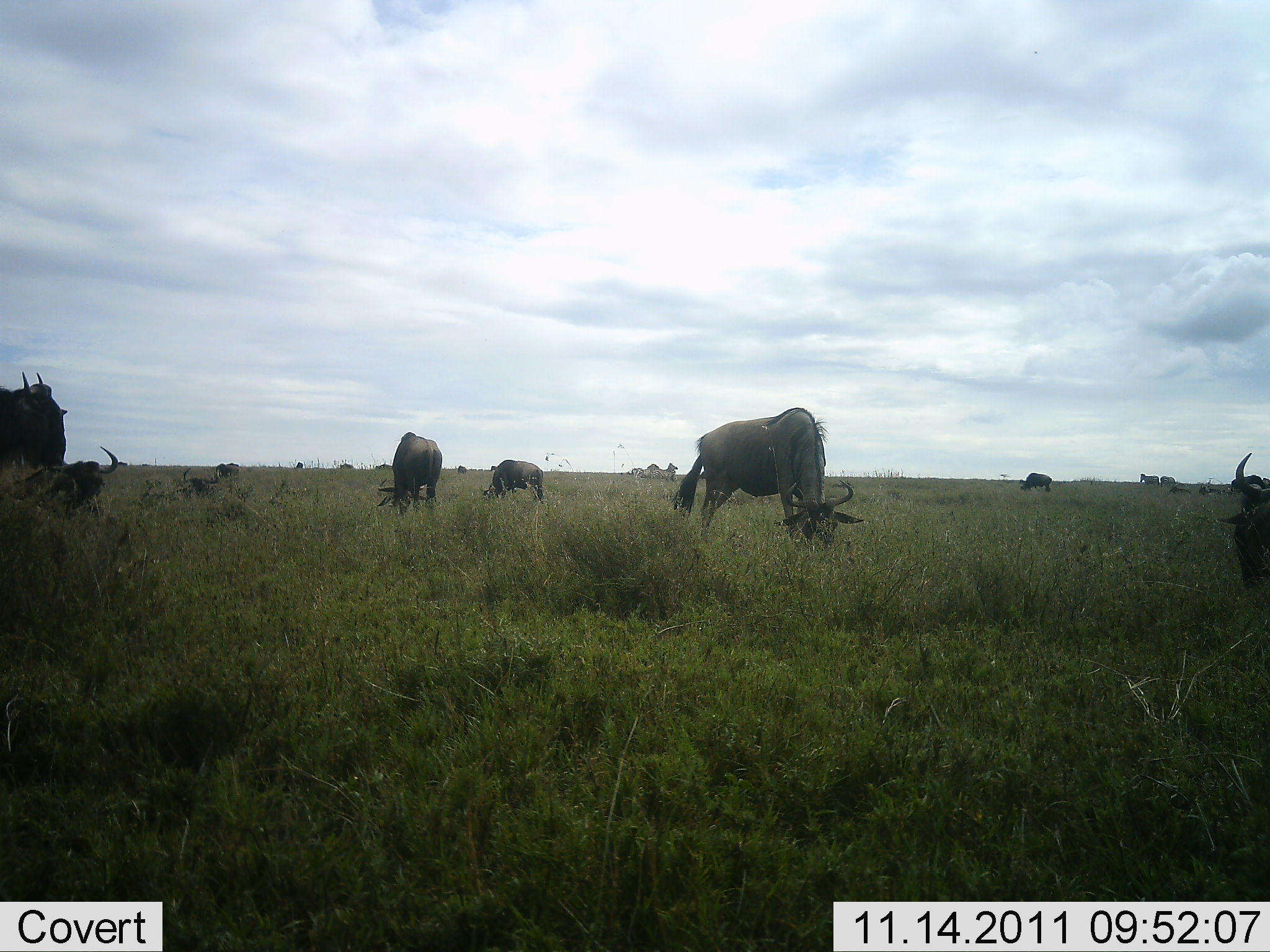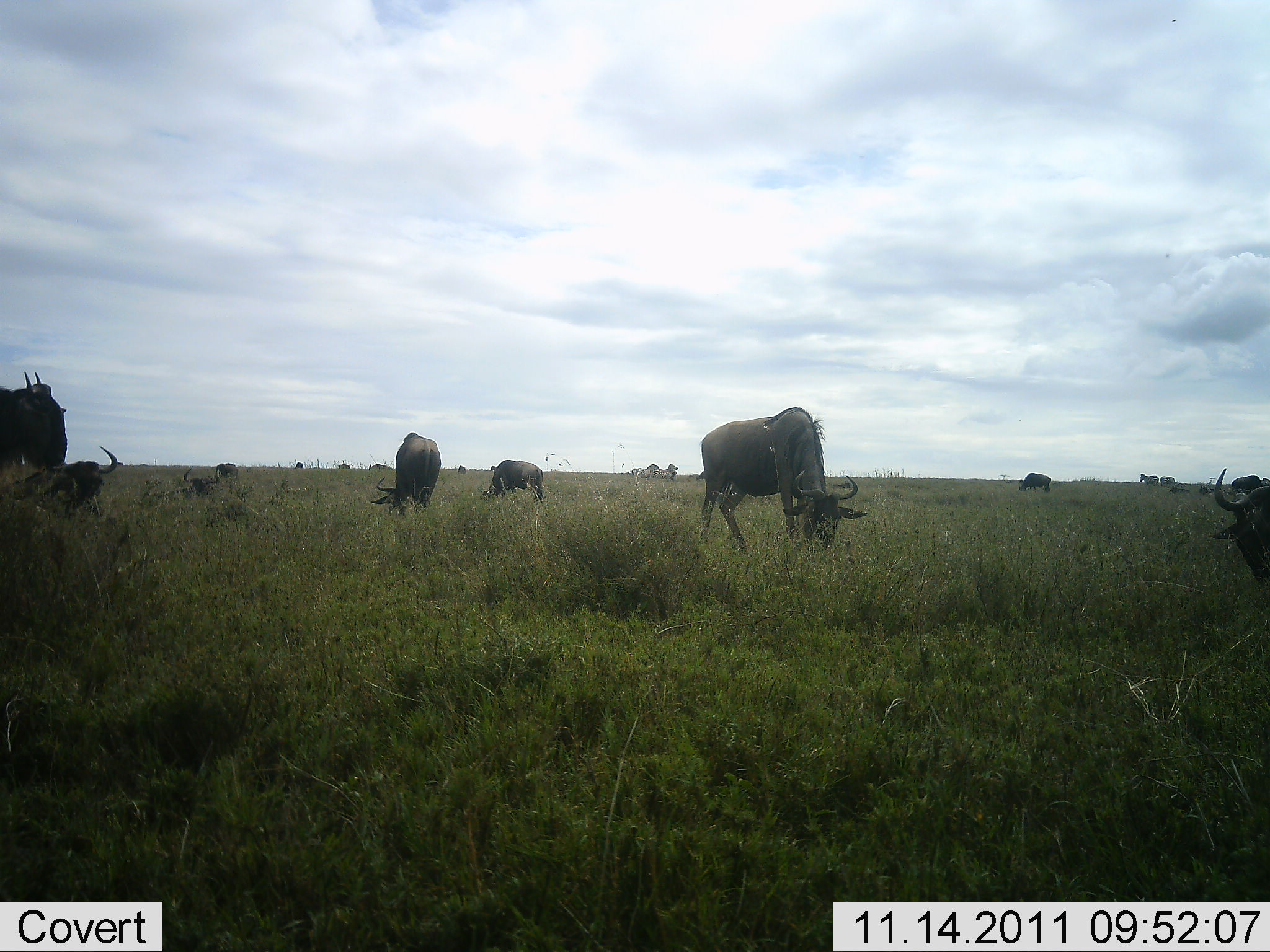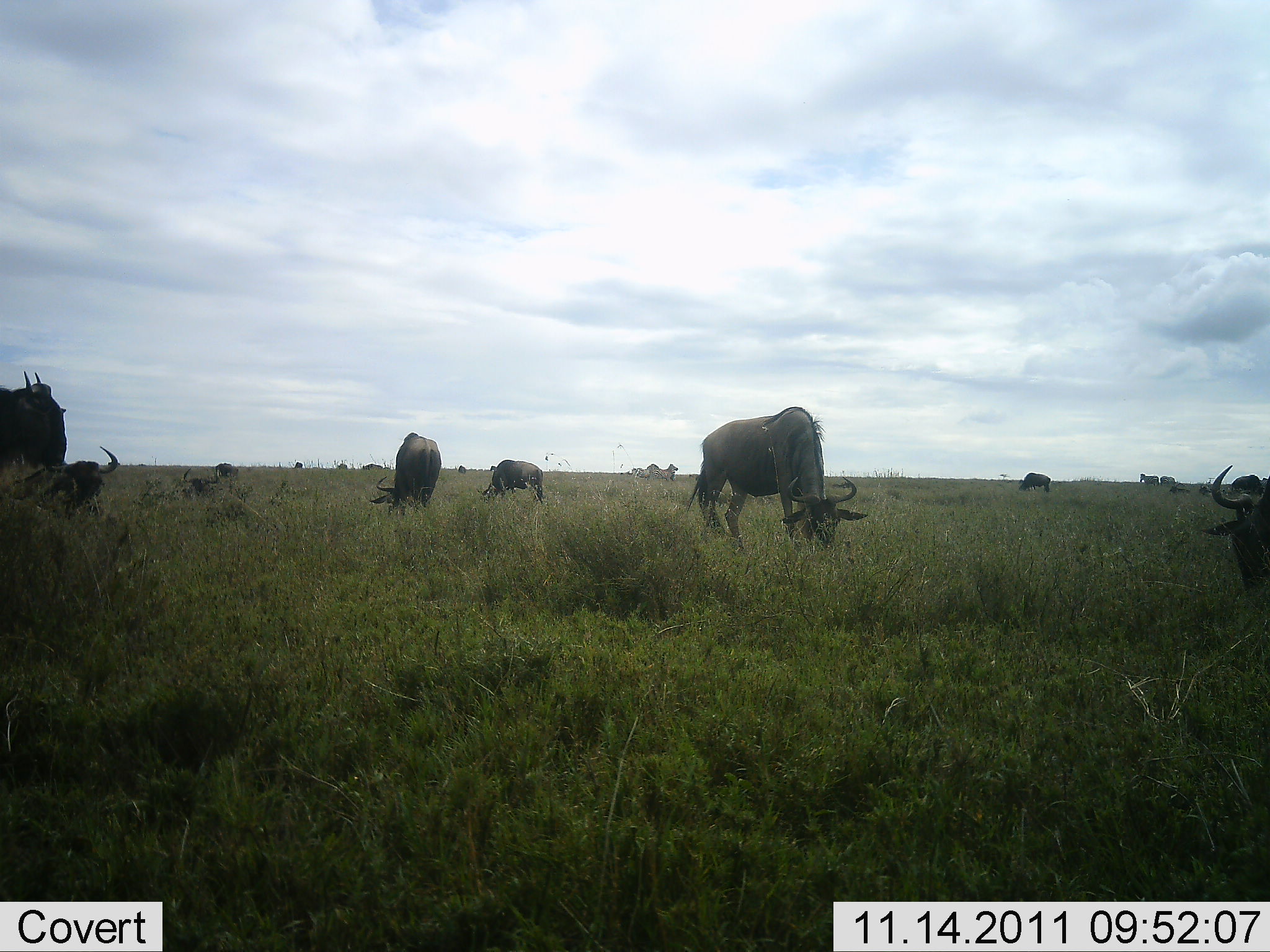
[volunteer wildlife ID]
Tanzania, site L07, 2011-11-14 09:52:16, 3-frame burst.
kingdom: Animalia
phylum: Chordata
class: Mammalia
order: Artiodactyla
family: Bovidae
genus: Connochaetes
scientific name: Connochaetes taurinus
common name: blue wildebeest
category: wildebeest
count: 11-50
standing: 33%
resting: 0%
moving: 0%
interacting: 0%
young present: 0%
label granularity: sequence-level